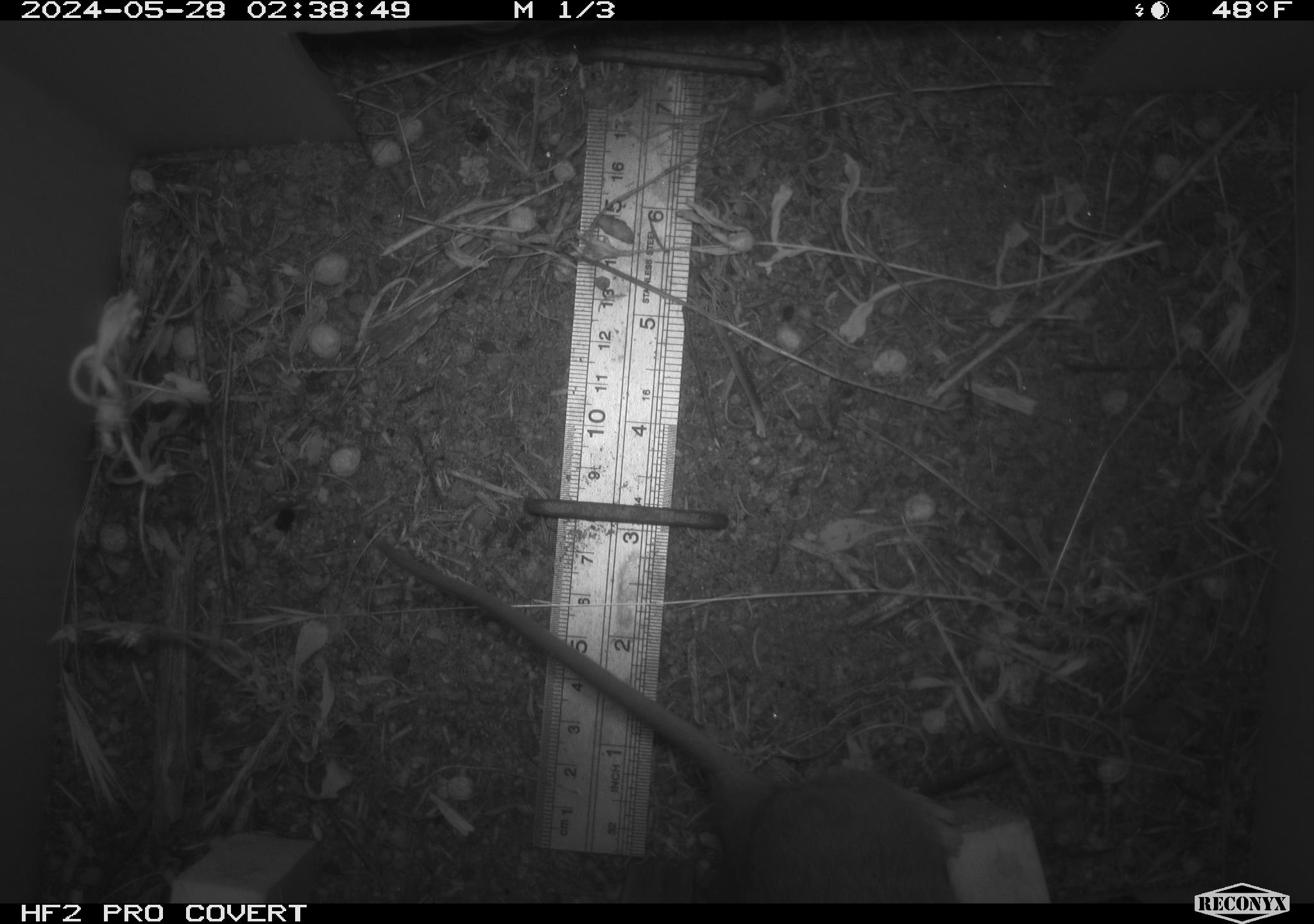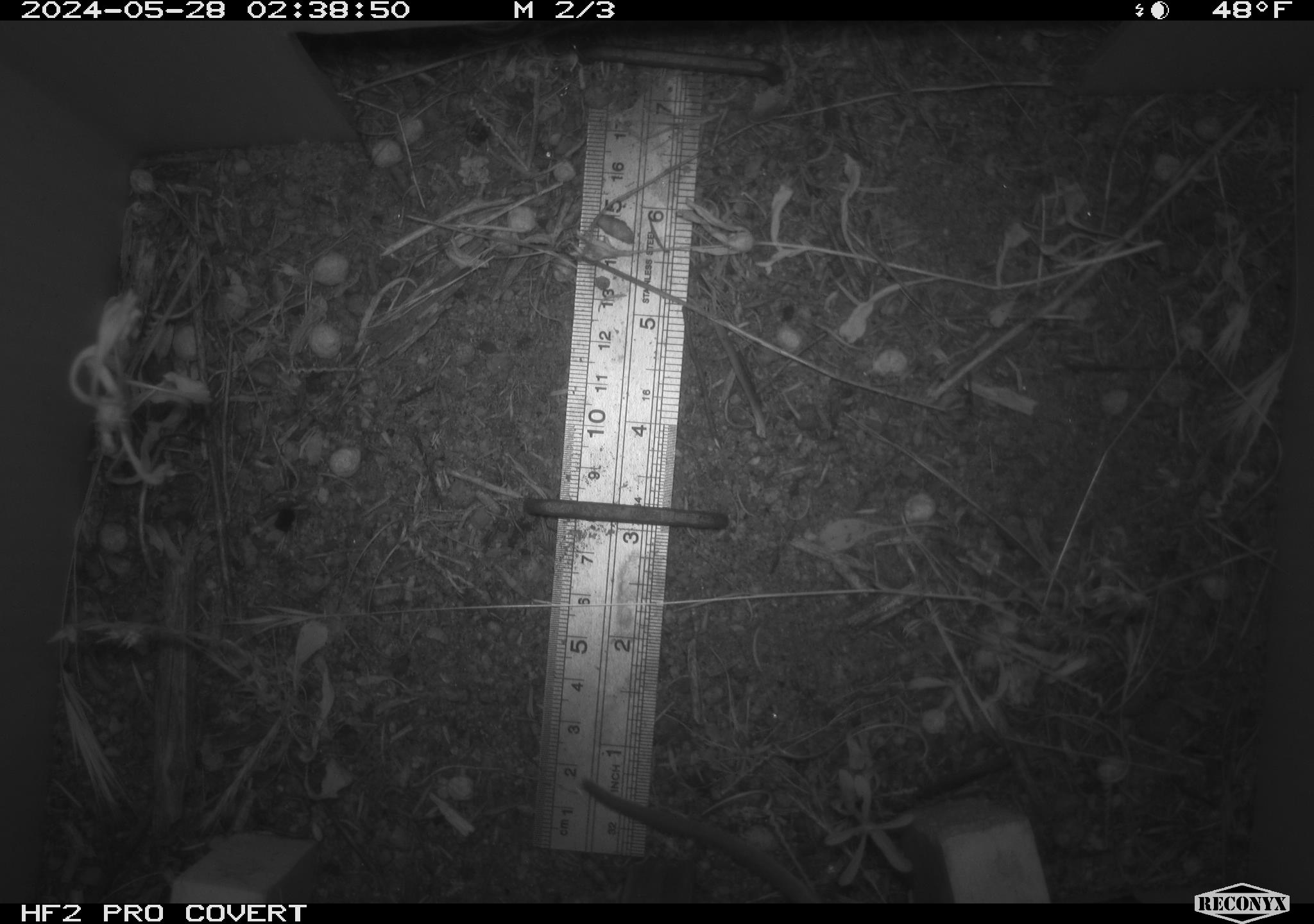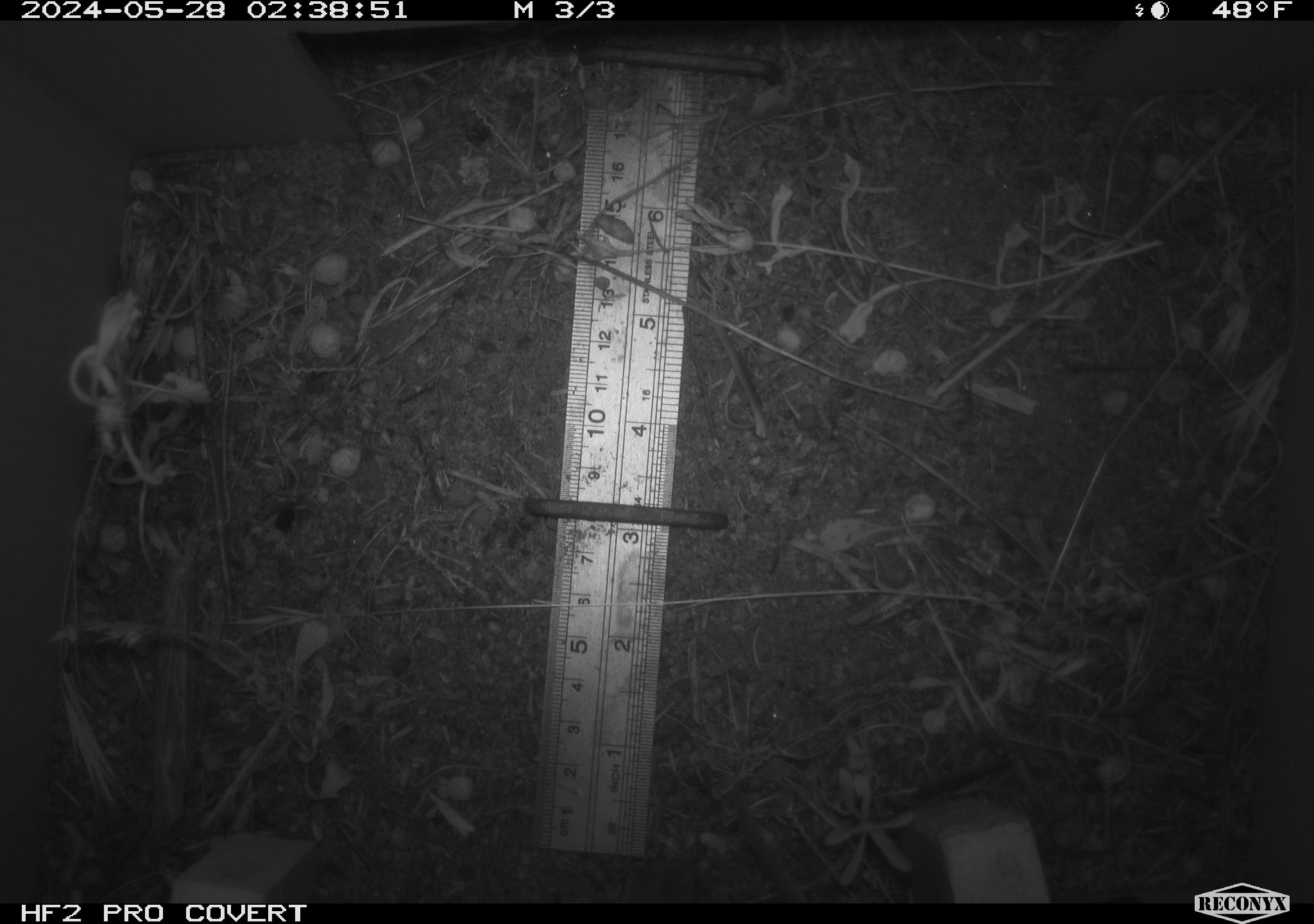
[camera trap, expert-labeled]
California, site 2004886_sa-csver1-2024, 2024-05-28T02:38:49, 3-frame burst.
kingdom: Animalia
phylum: Chordata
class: Mammalia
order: Rodentia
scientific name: Rodentia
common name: rodent